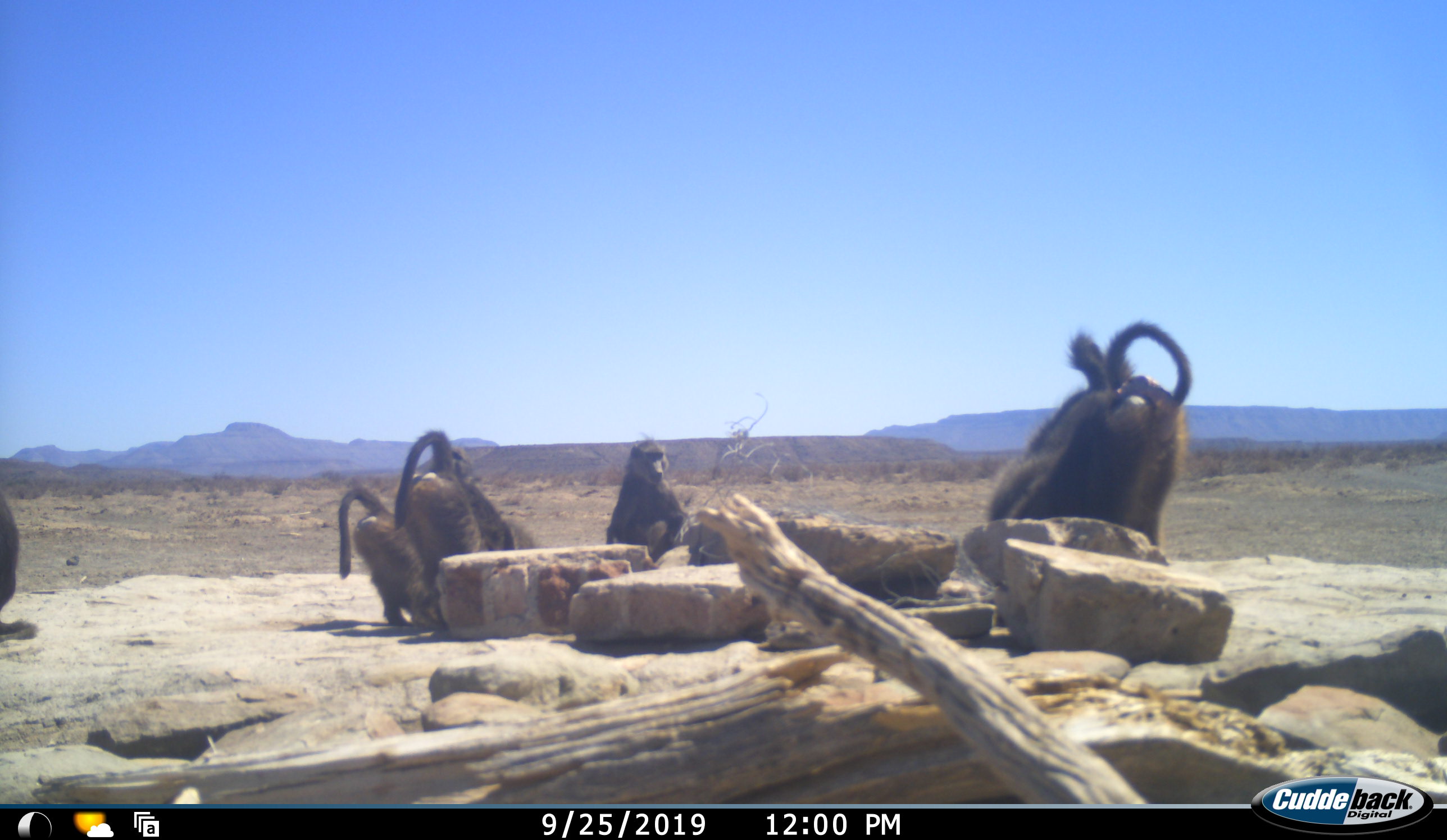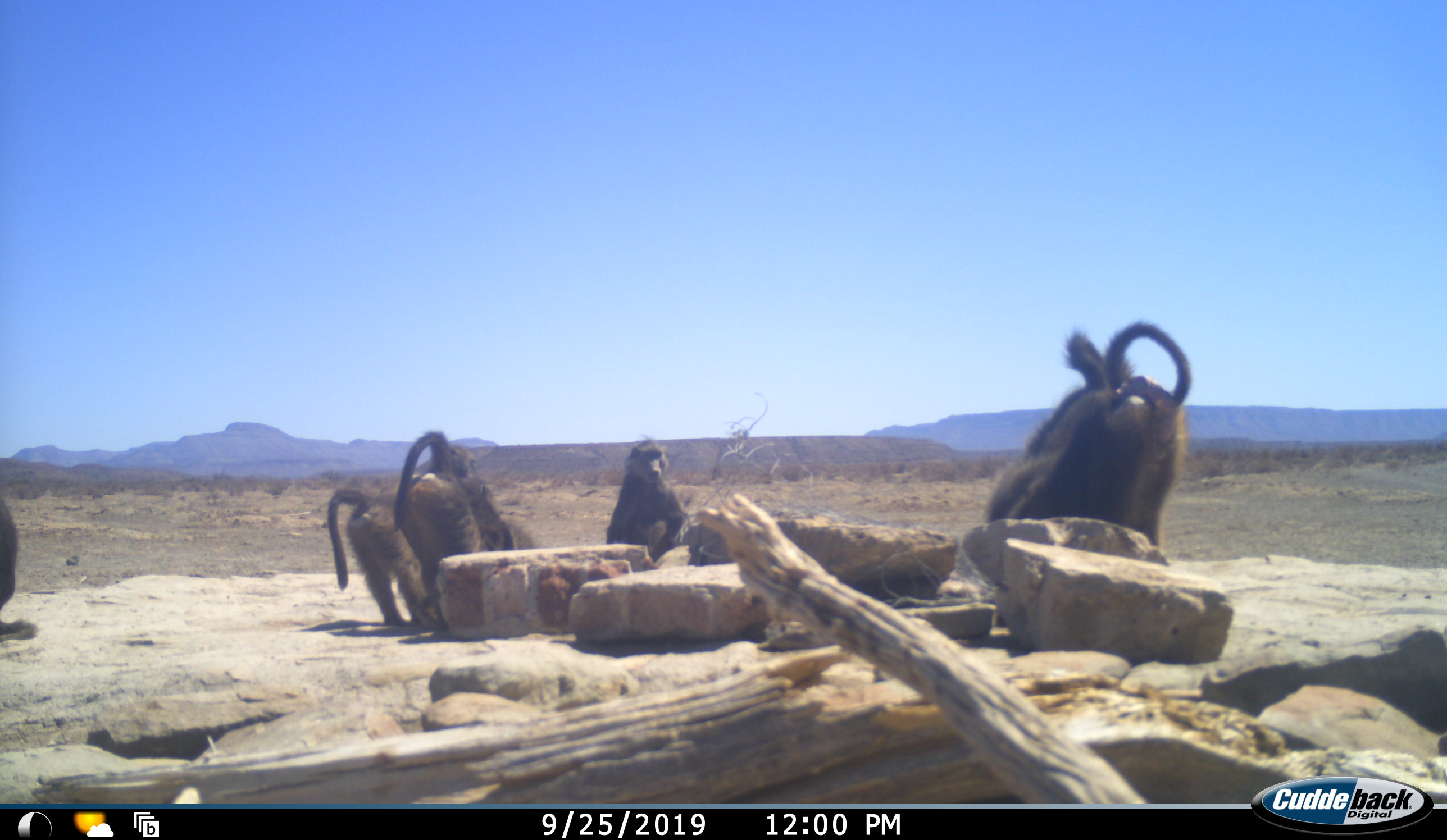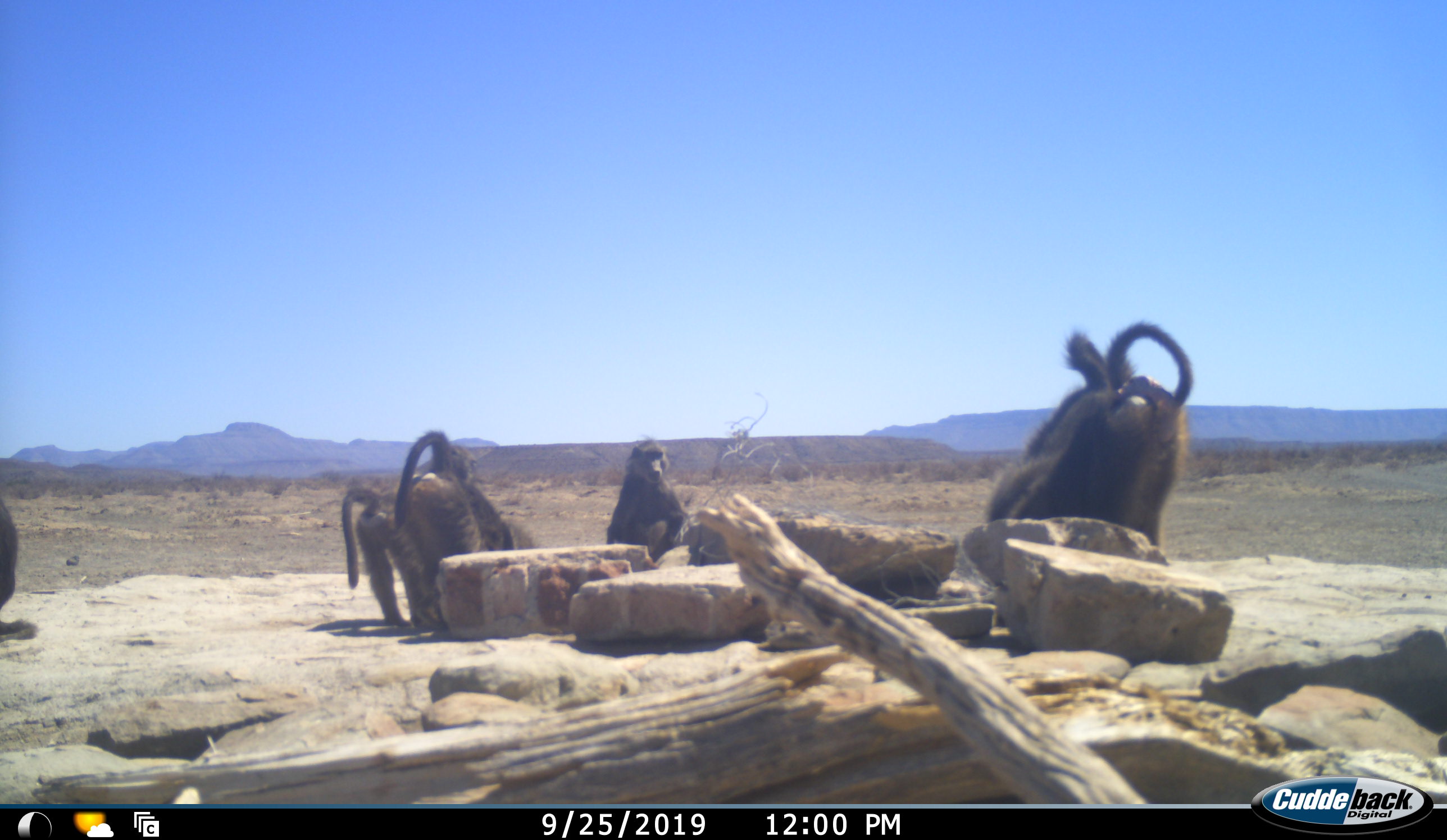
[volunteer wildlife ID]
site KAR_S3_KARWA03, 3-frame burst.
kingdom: Animalia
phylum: Chordata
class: Mammalia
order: Primates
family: Cercopithecidae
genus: Papio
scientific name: Papio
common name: baboon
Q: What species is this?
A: Baboon (Papio).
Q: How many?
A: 6.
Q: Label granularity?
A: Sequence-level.